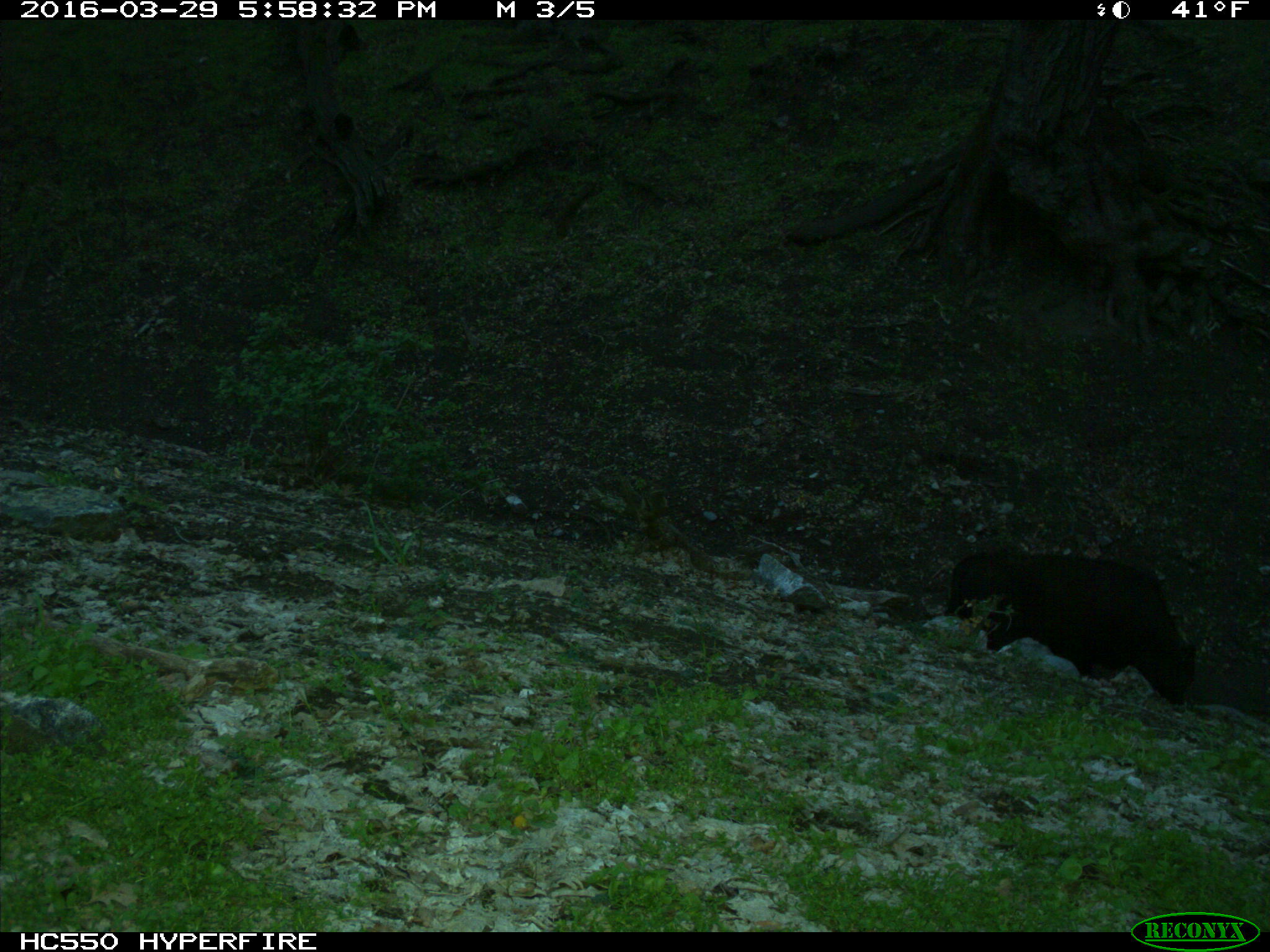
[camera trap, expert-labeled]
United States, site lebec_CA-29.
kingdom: Animalia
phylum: Chordata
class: Mammalia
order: Artiodactyla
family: Bovidae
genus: Bos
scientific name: Bos taurus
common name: domestic cow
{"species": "Bos taurus (domestic cow)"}